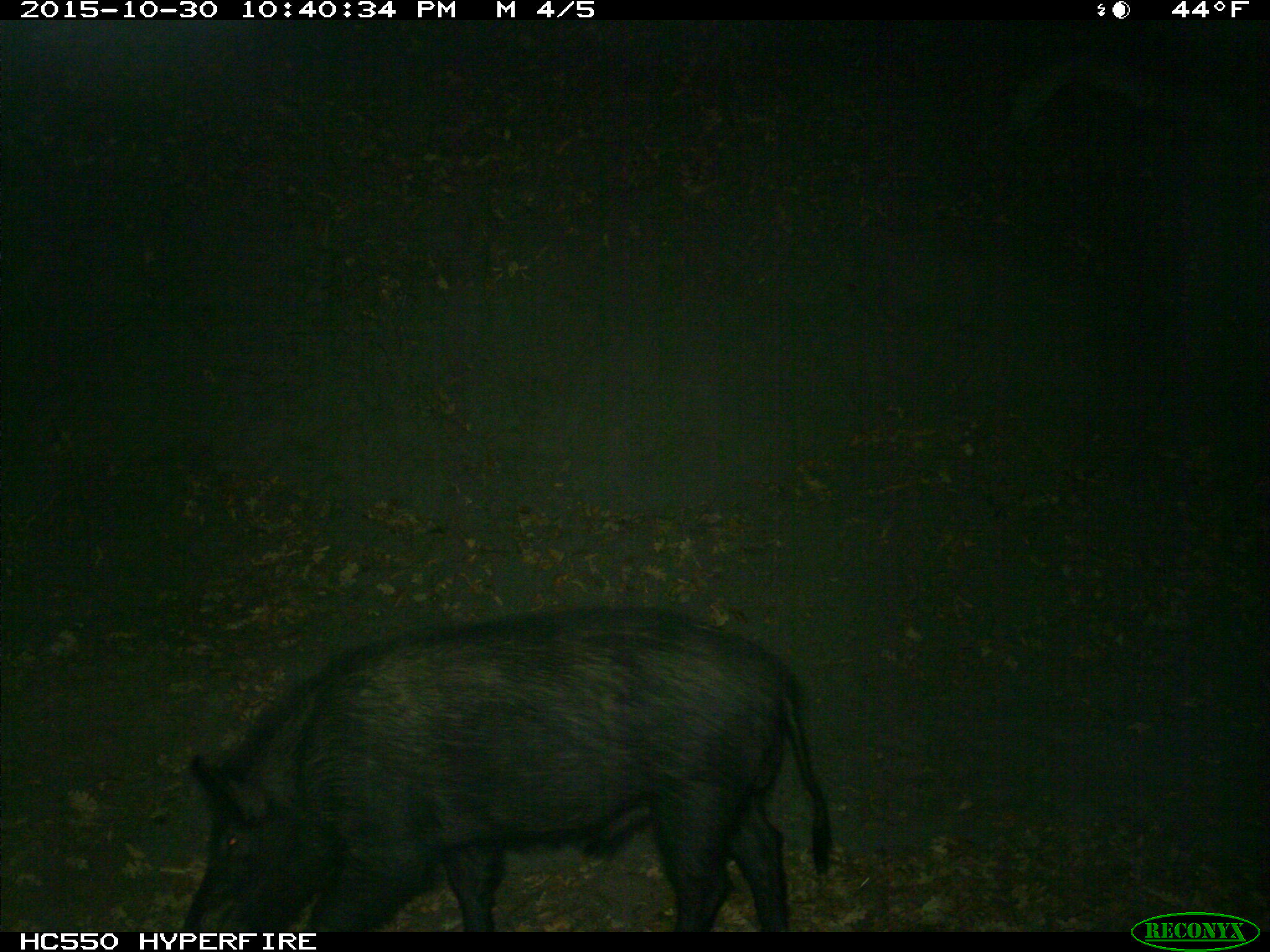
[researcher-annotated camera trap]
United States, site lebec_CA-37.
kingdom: Animalia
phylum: Chordata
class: Mammalia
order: Artiodactyla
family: Suidae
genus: Sus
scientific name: Sus scrofa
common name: wild boar